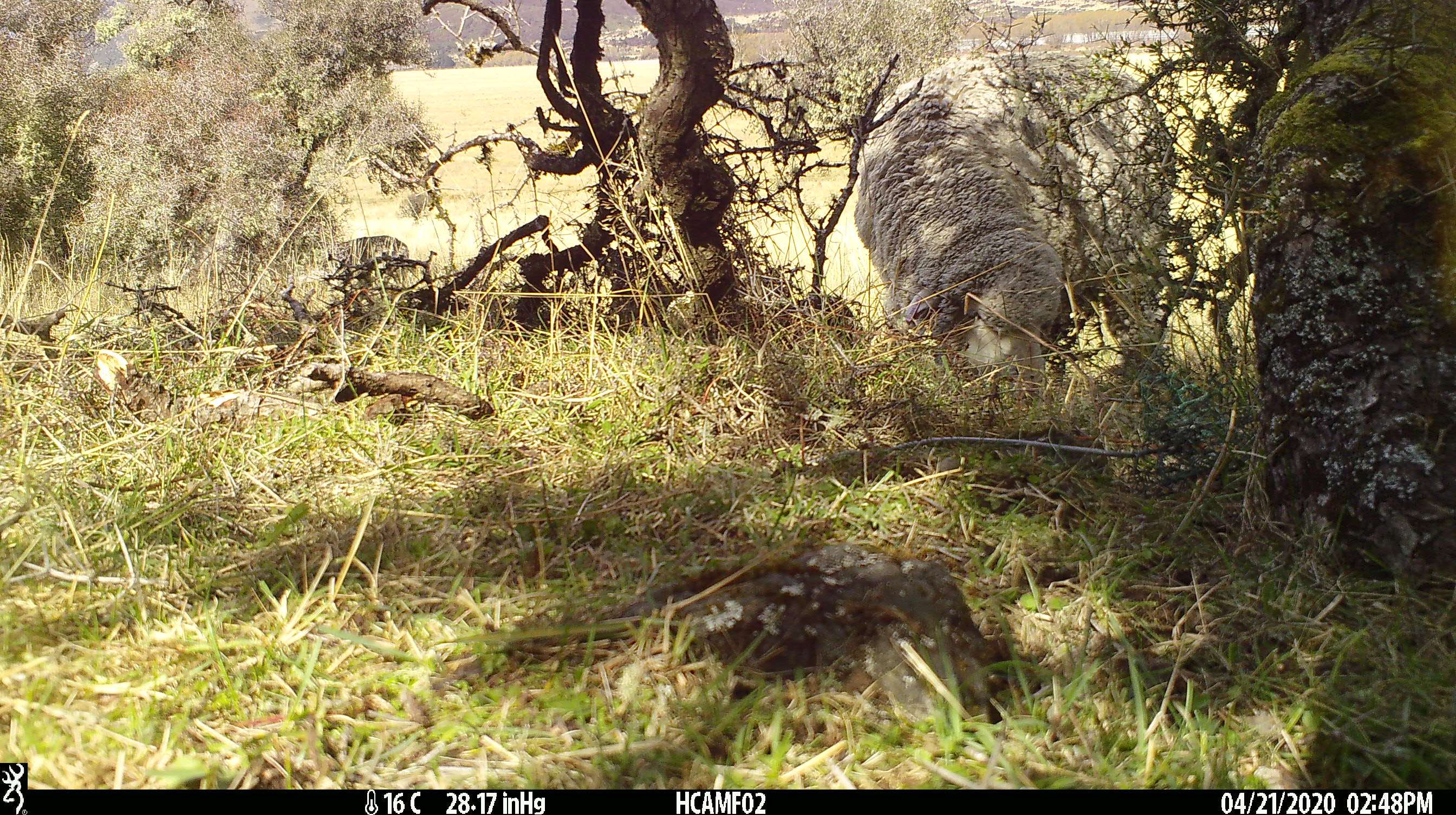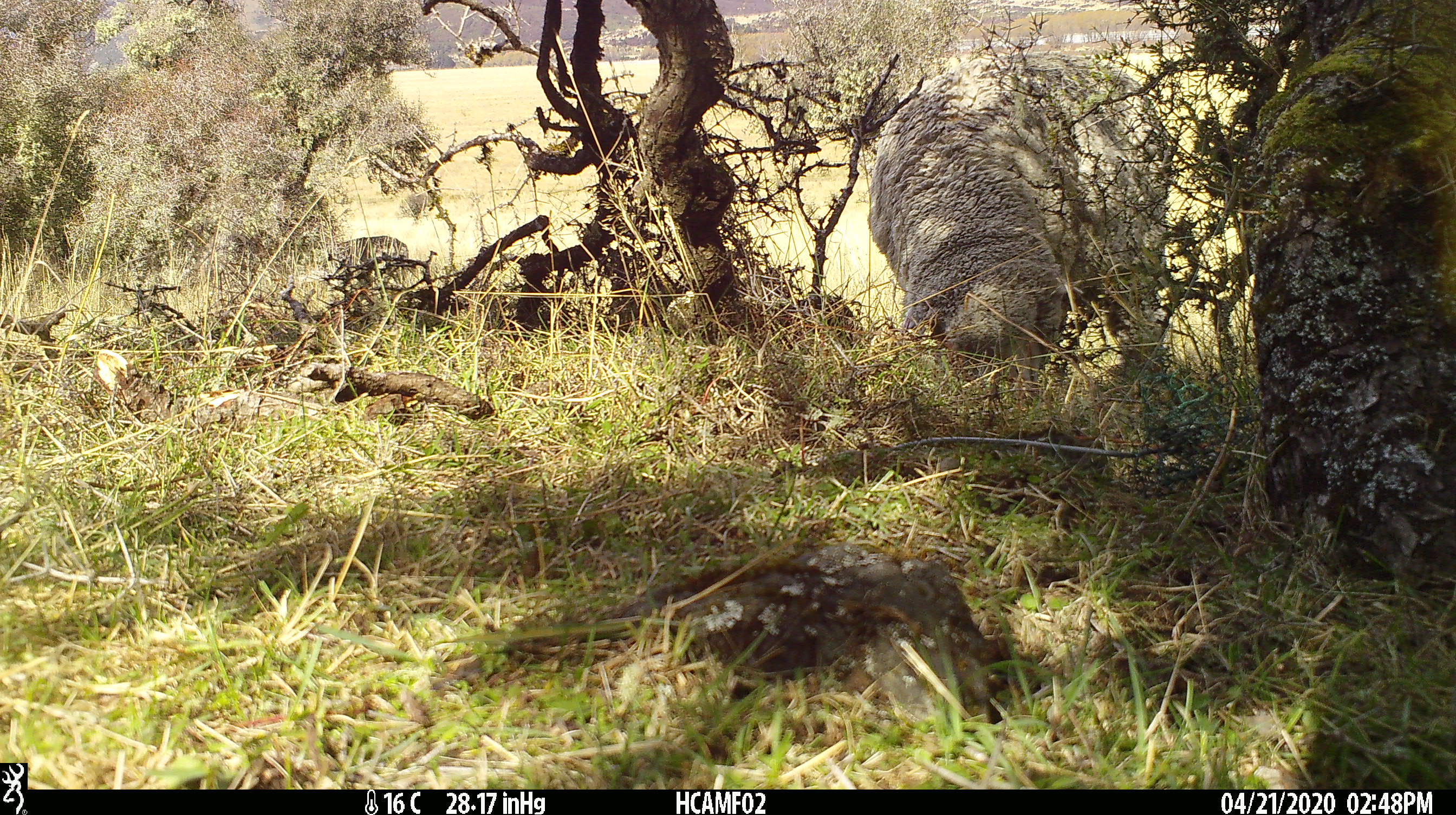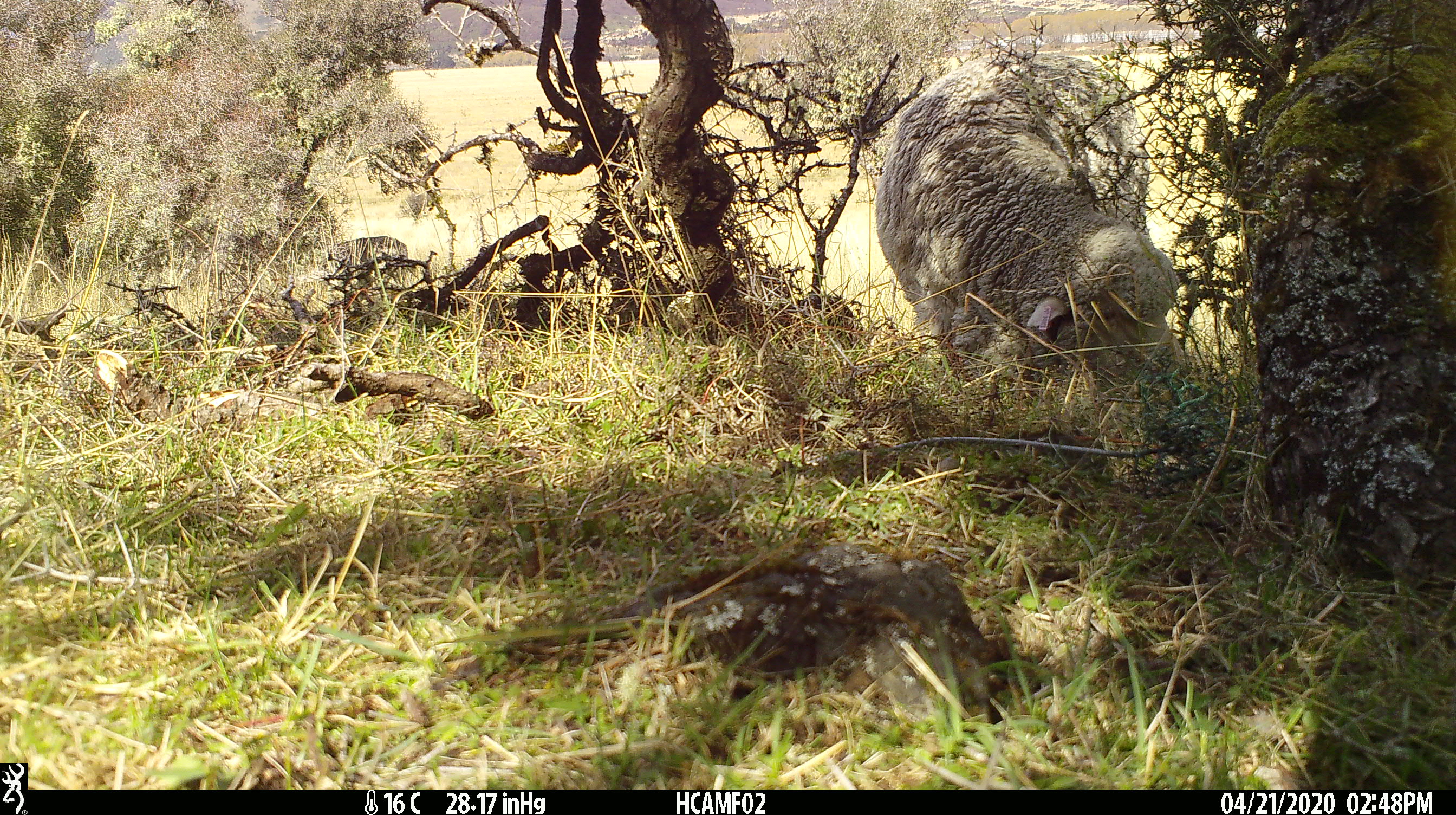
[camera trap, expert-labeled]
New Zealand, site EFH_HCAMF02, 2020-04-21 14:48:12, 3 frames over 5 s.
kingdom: Animalia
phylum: Chordata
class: Mammalia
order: Artiodactyla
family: Bovidae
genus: Ovis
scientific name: Ovis aries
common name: domestic sheep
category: sheep